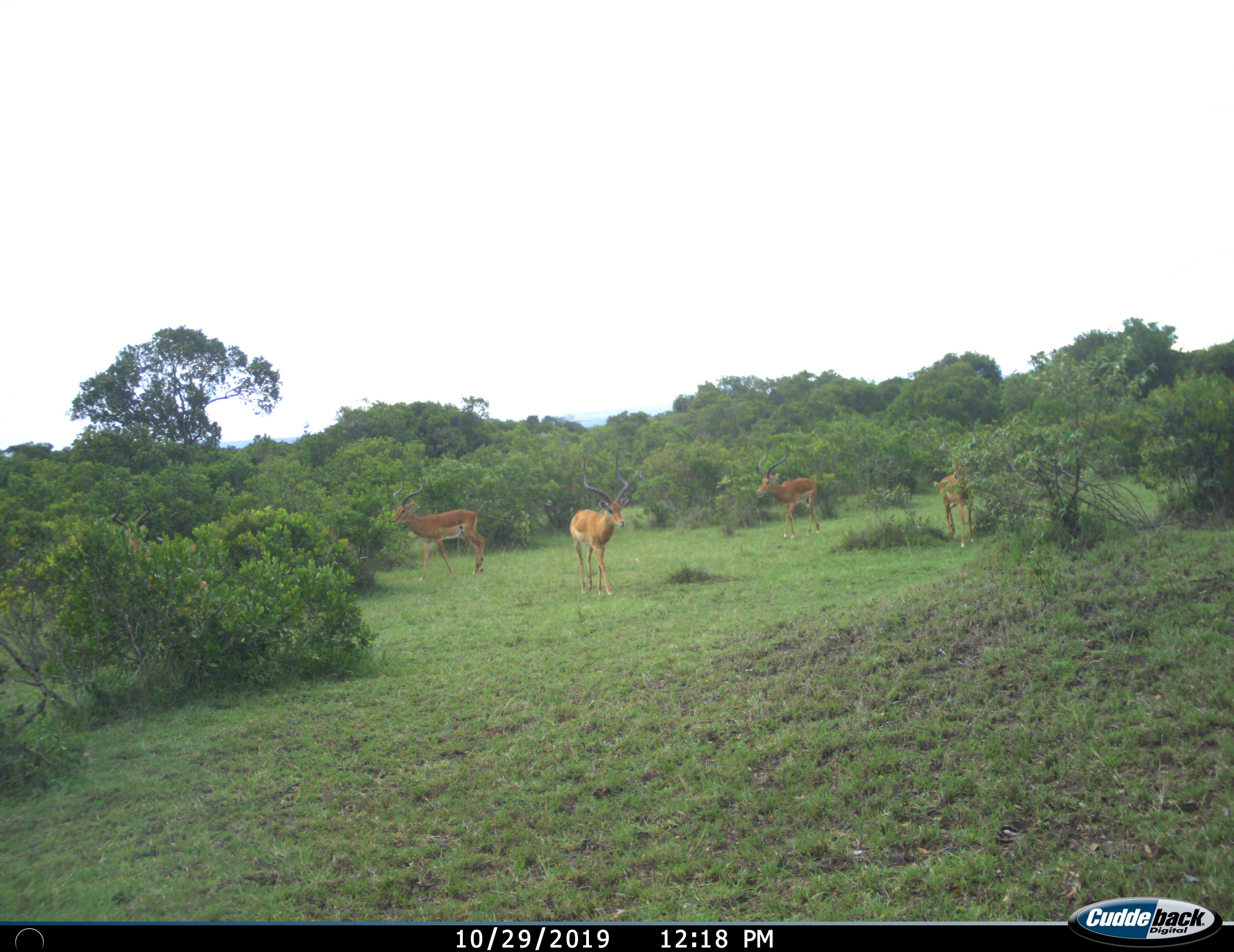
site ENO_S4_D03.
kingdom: Animalia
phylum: Chordata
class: Mammalia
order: Artiodactyla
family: Bovidae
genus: Aepyceros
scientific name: Aepyceros melampus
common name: impala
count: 4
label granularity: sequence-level